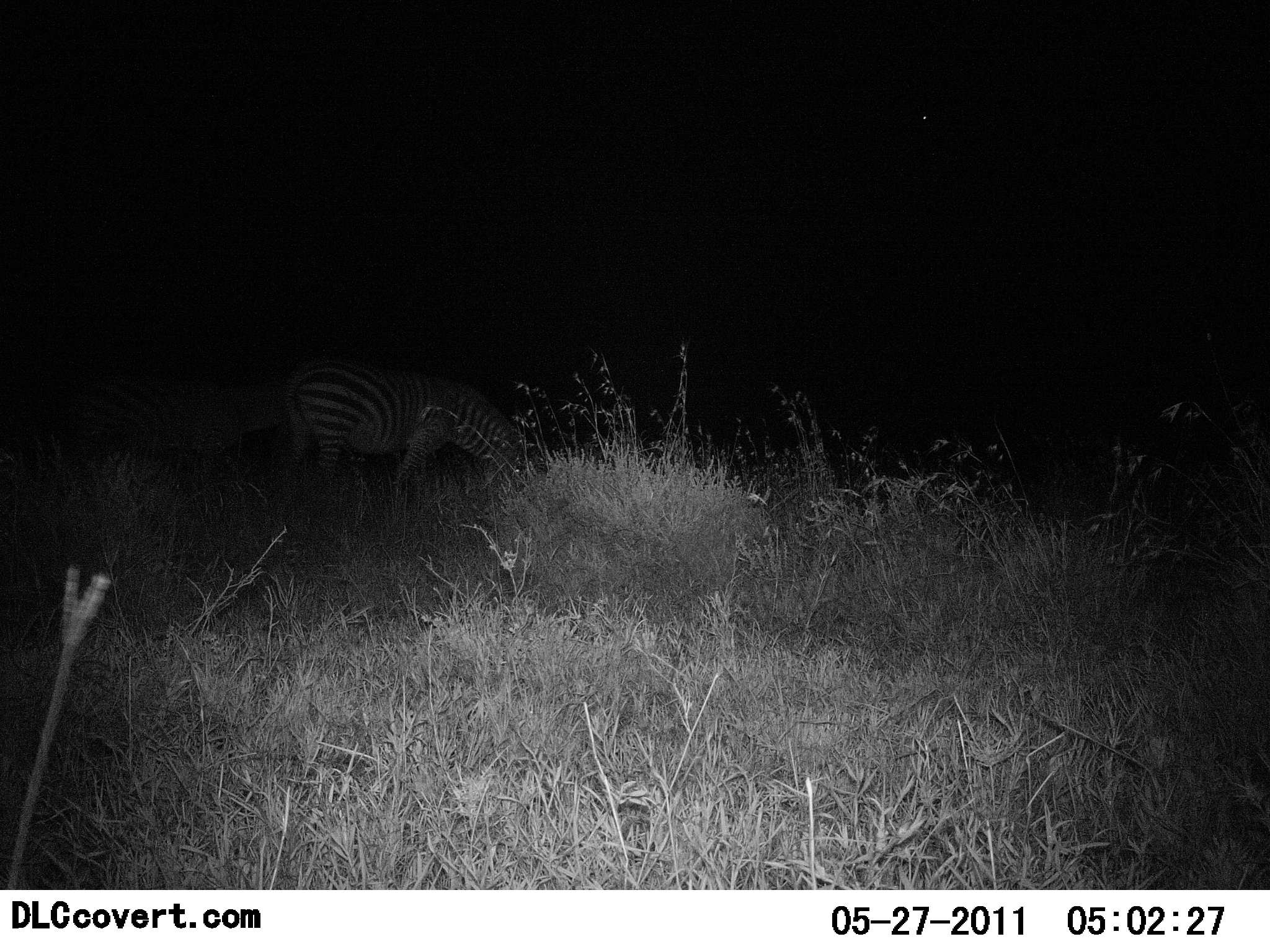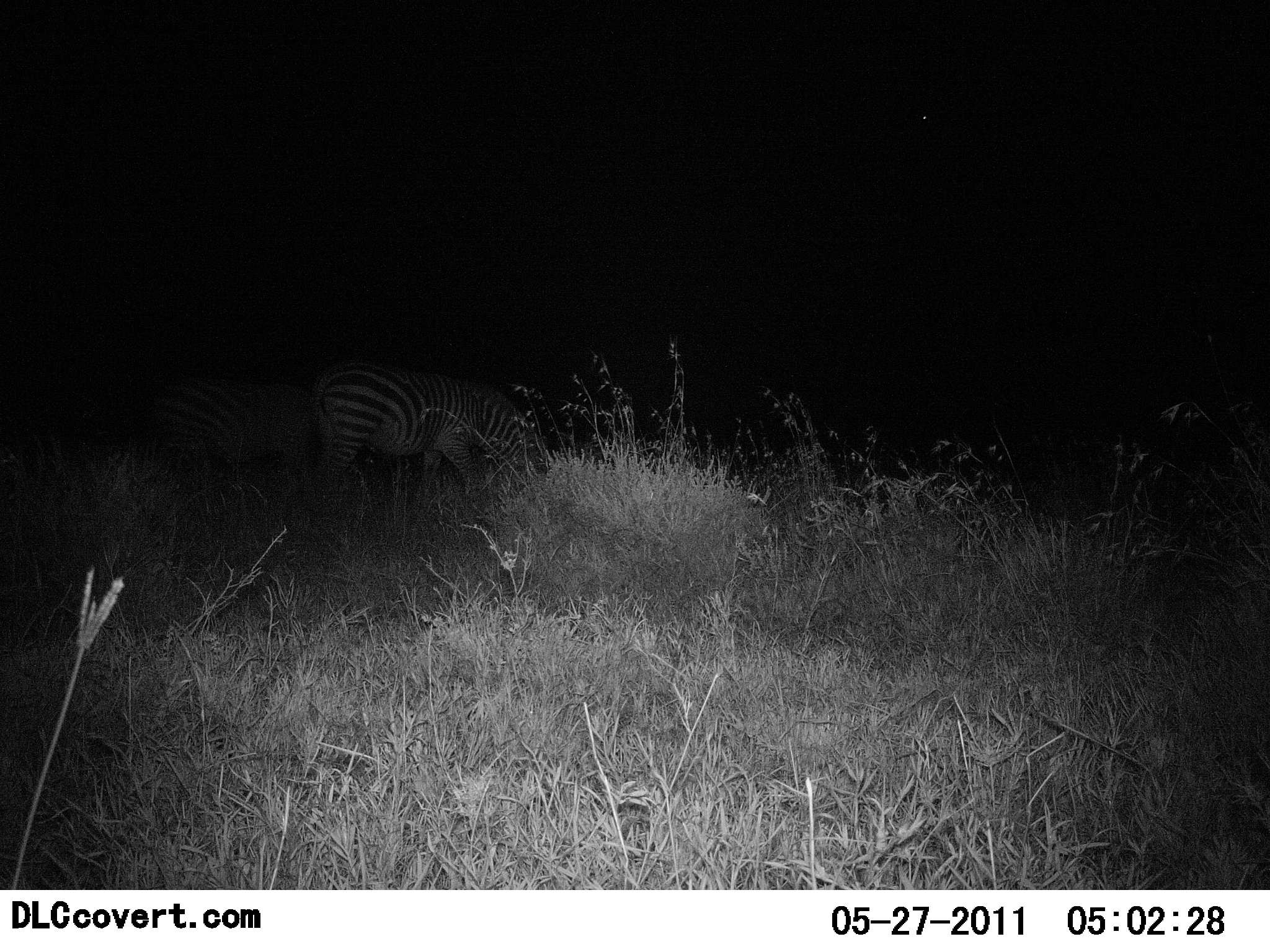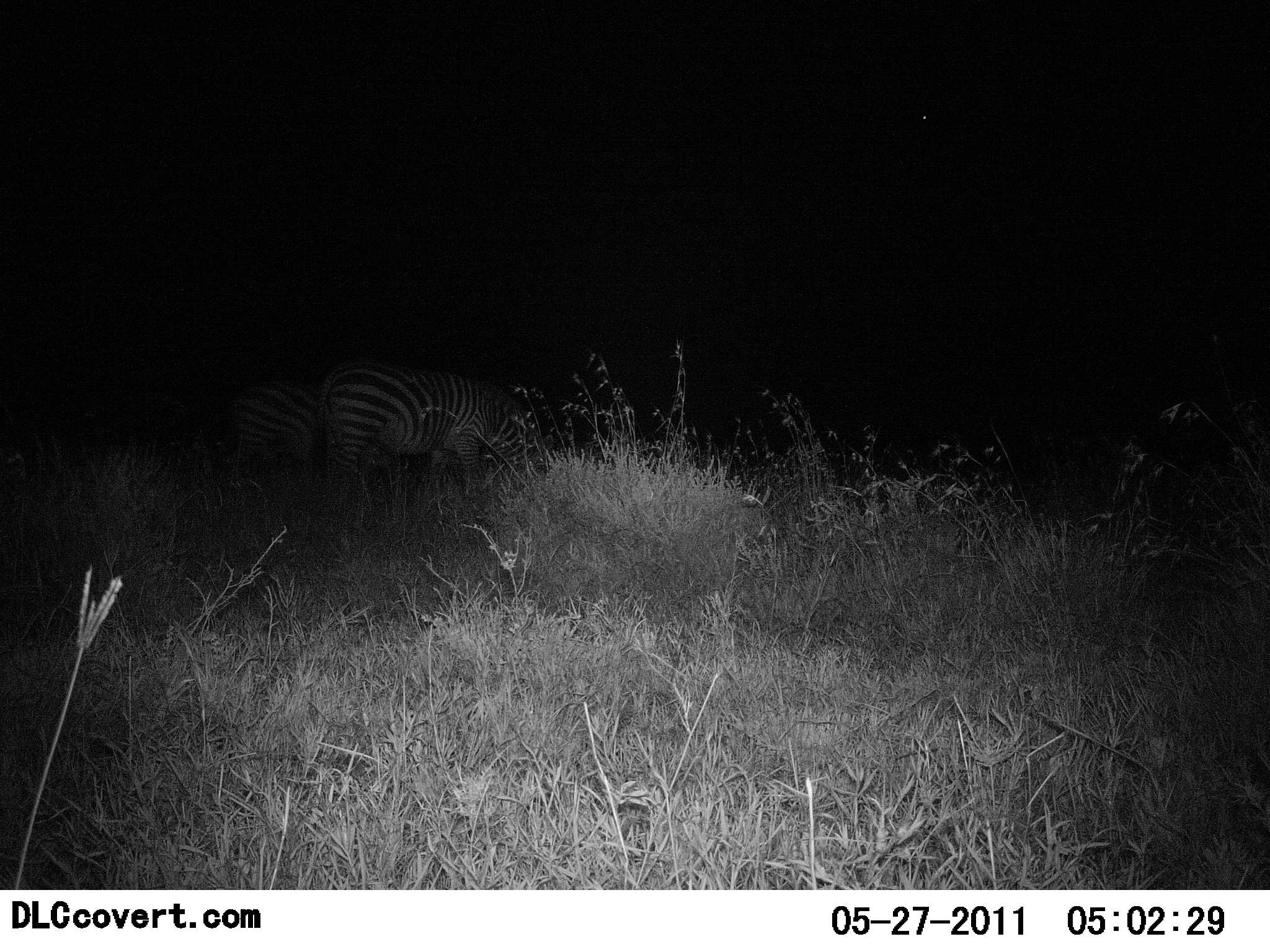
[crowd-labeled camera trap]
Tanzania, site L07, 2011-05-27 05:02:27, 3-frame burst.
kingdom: Animalia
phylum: Chordata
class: Mammalia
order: Perissodactyla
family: Equidae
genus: Equus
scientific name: Equus quagga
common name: plains zebra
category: zebra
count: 2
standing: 27%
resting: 0%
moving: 18%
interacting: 0%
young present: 0%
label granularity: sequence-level